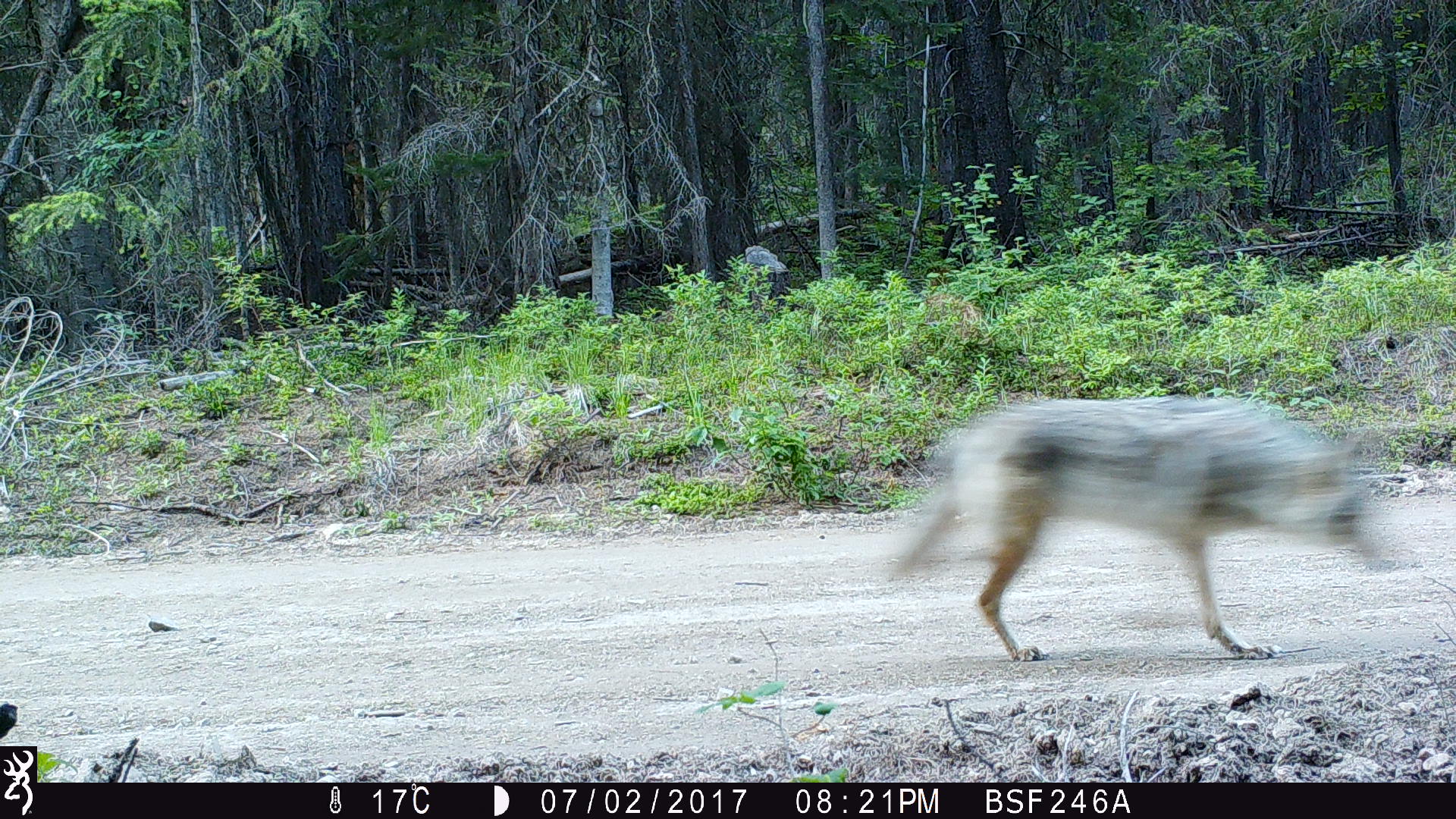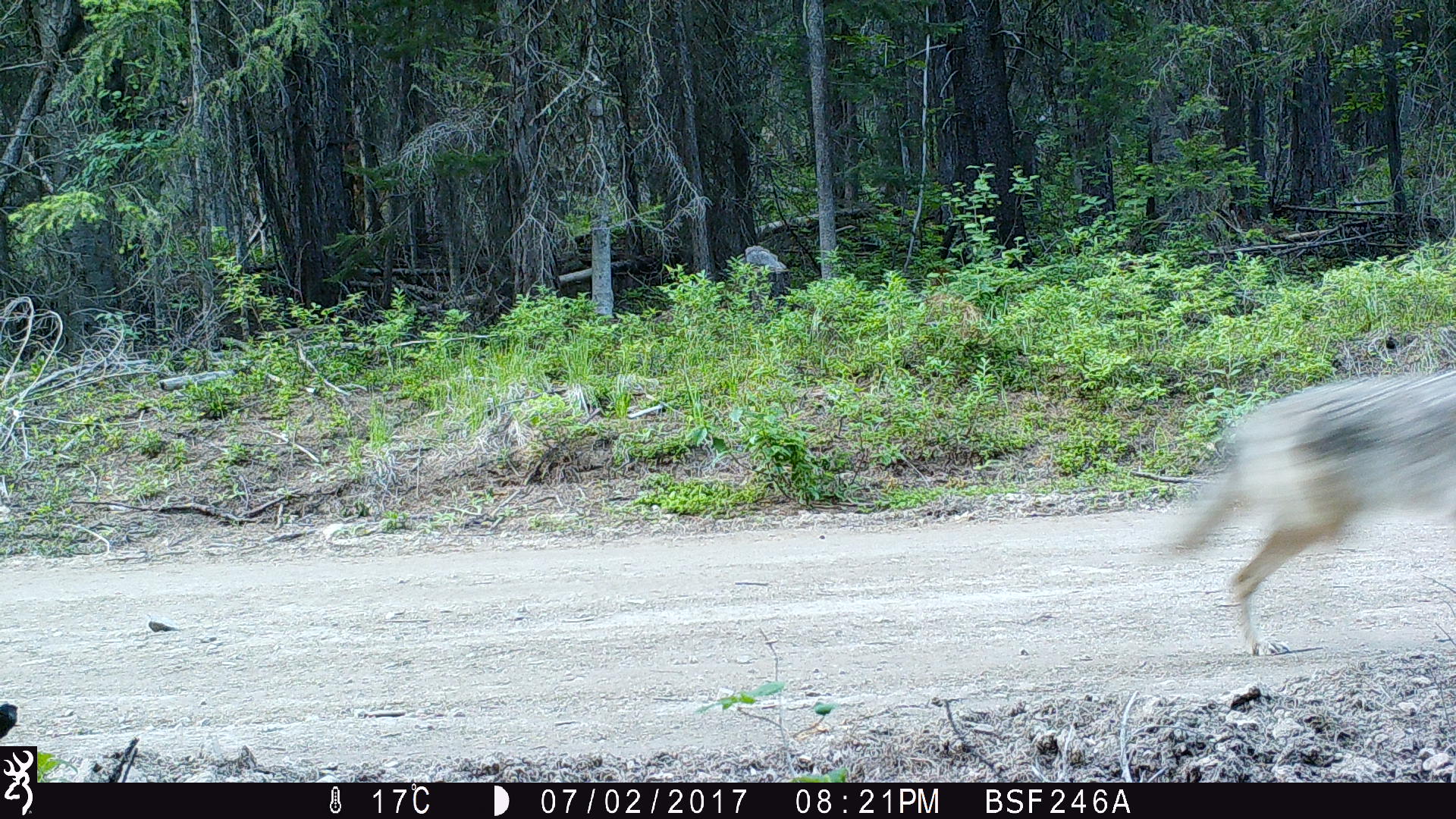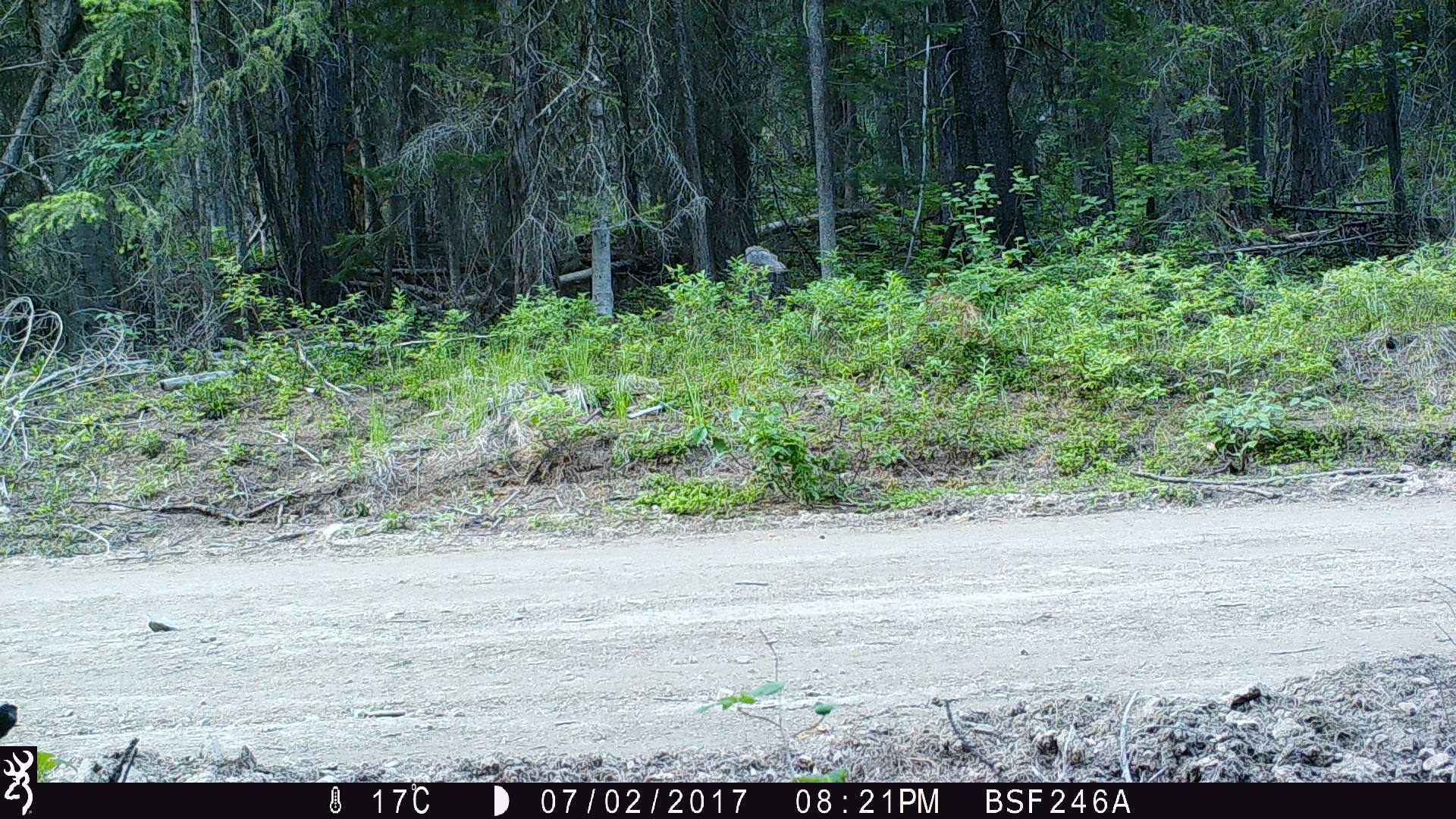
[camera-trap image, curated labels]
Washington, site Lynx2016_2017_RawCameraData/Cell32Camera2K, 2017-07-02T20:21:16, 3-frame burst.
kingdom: Animalia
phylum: Chordata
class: Mammalia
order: Carnivora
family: Canidae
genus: Canis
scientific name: Canis latrans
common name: coyote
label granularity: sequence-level